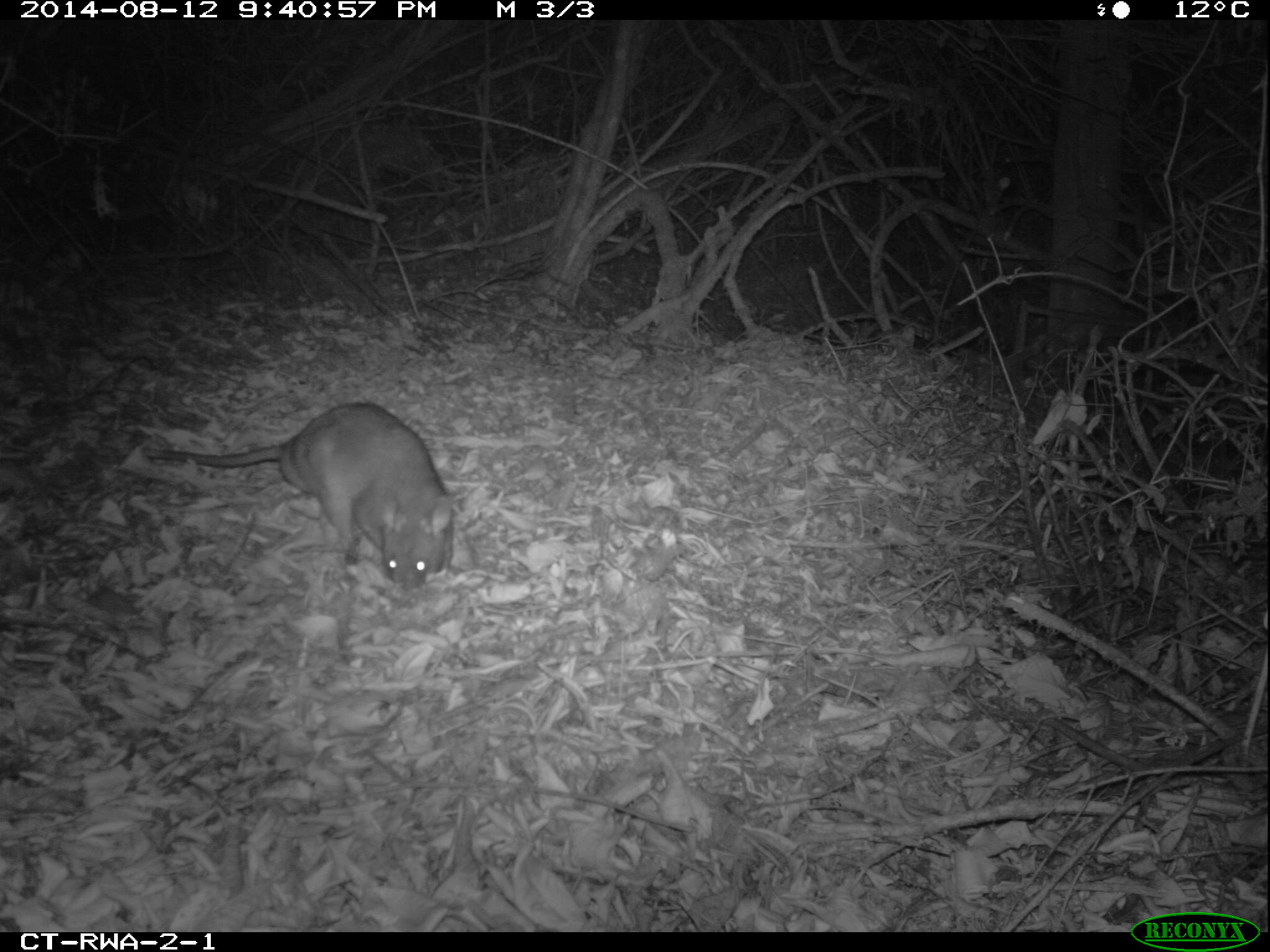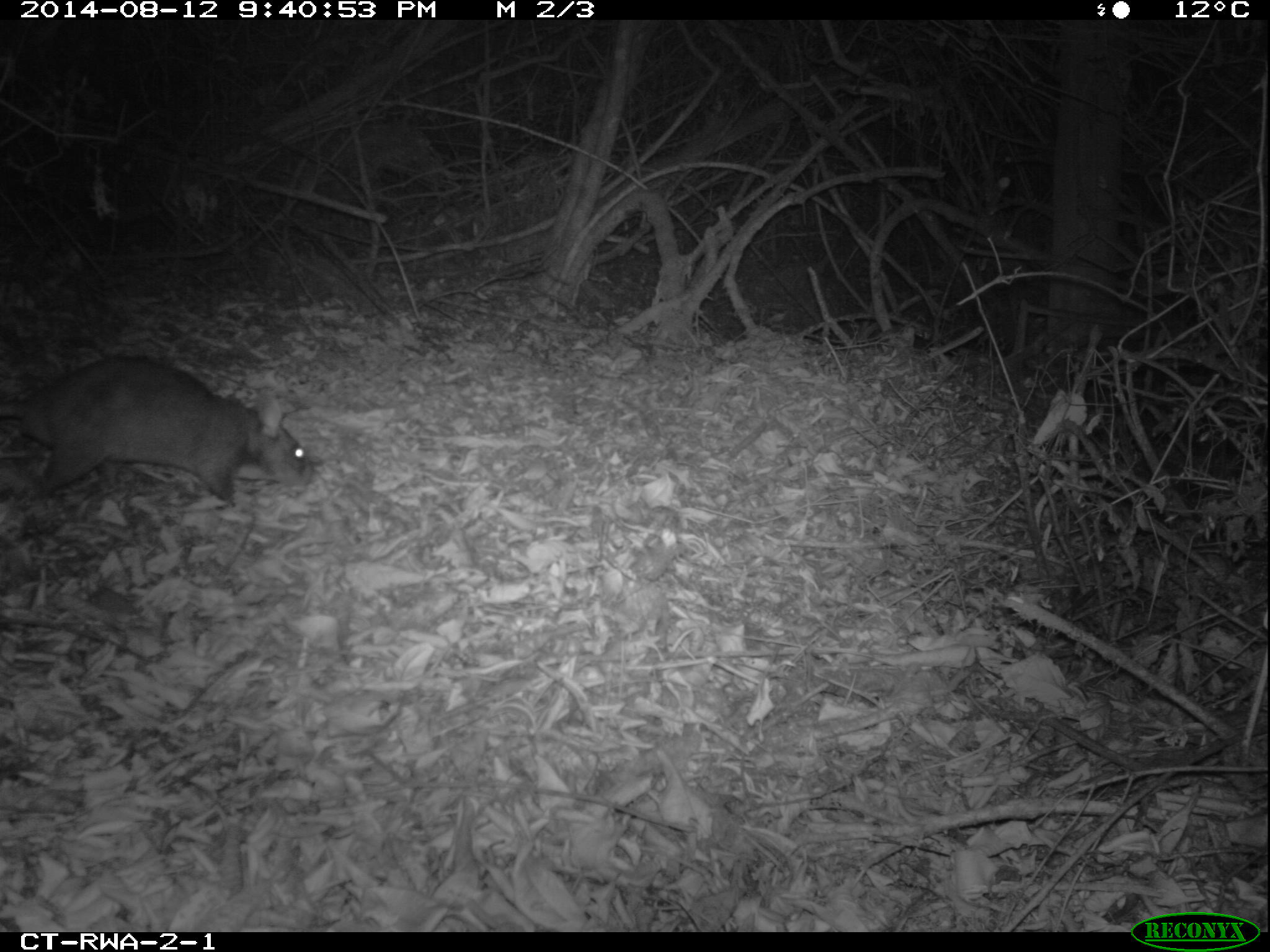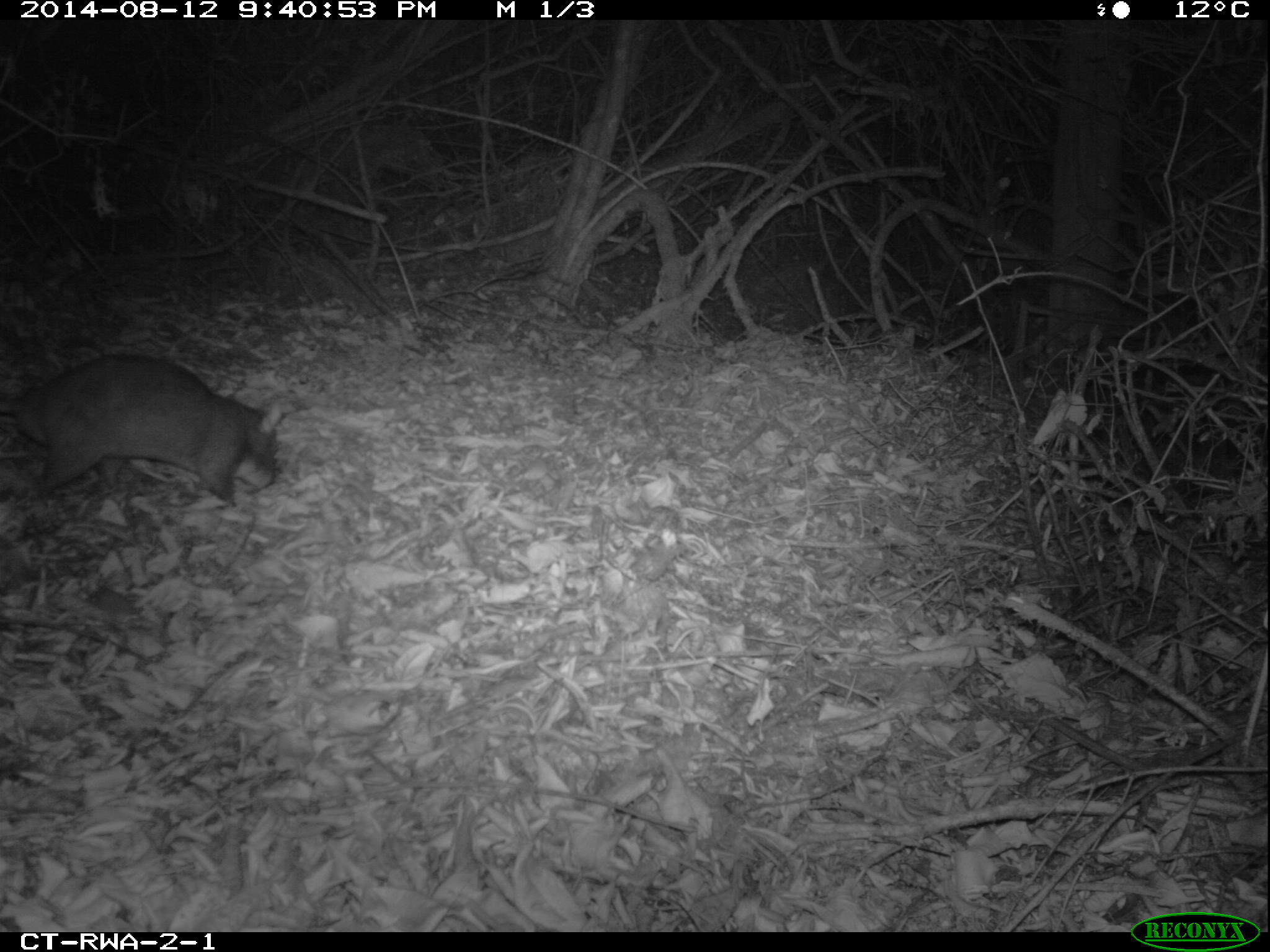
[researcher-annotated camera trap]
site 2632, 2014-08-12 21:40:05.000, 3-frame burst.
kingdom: Animalia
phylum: Chordata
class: Mammalia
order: Rodentia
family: Nesomyidae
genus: Cricetomys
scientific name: Cricetomys gambianus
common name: african giant pouched rat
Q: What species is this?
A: Cricetomys gambianus (african giant pouched rat).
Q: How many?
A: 1.